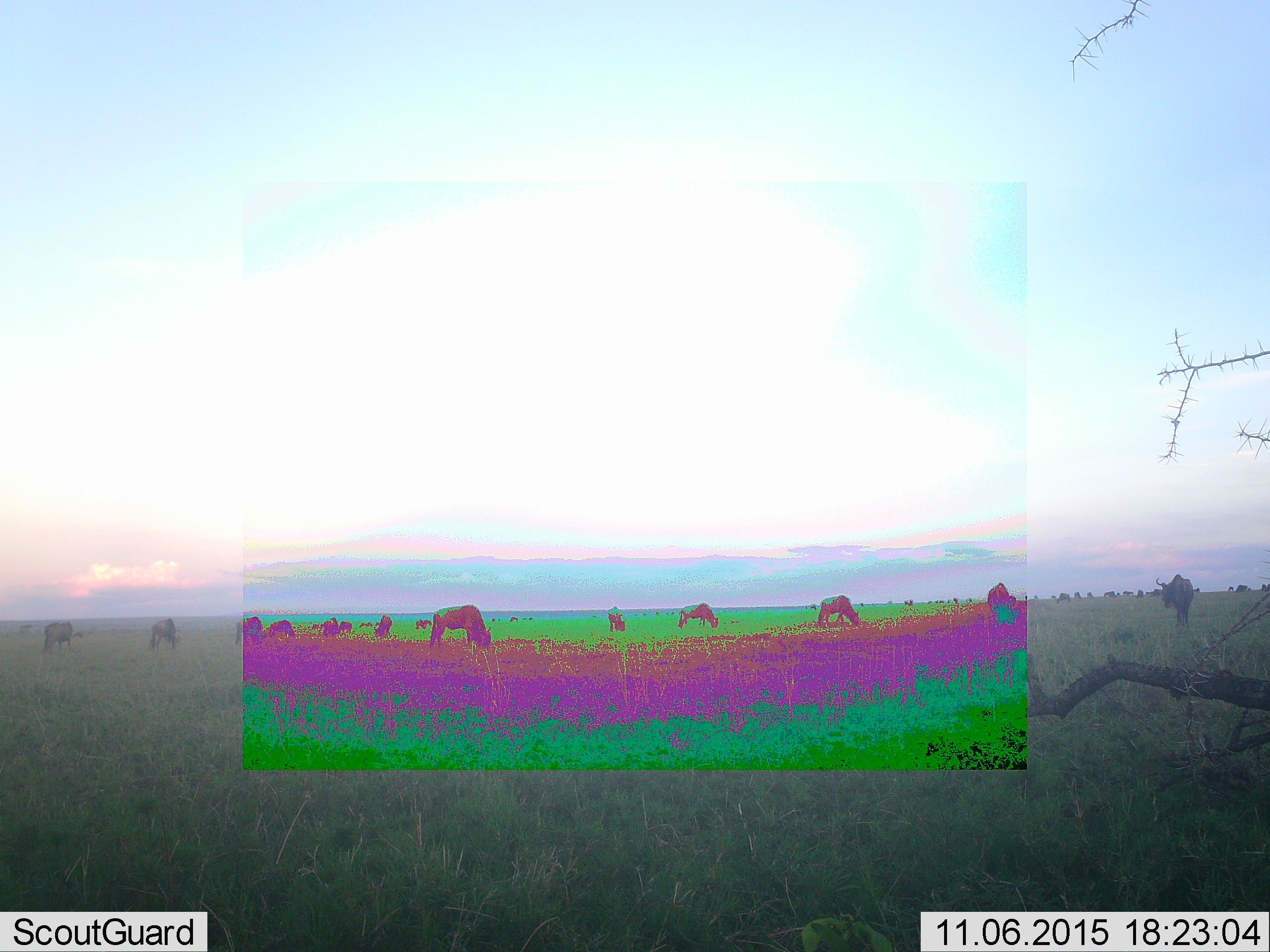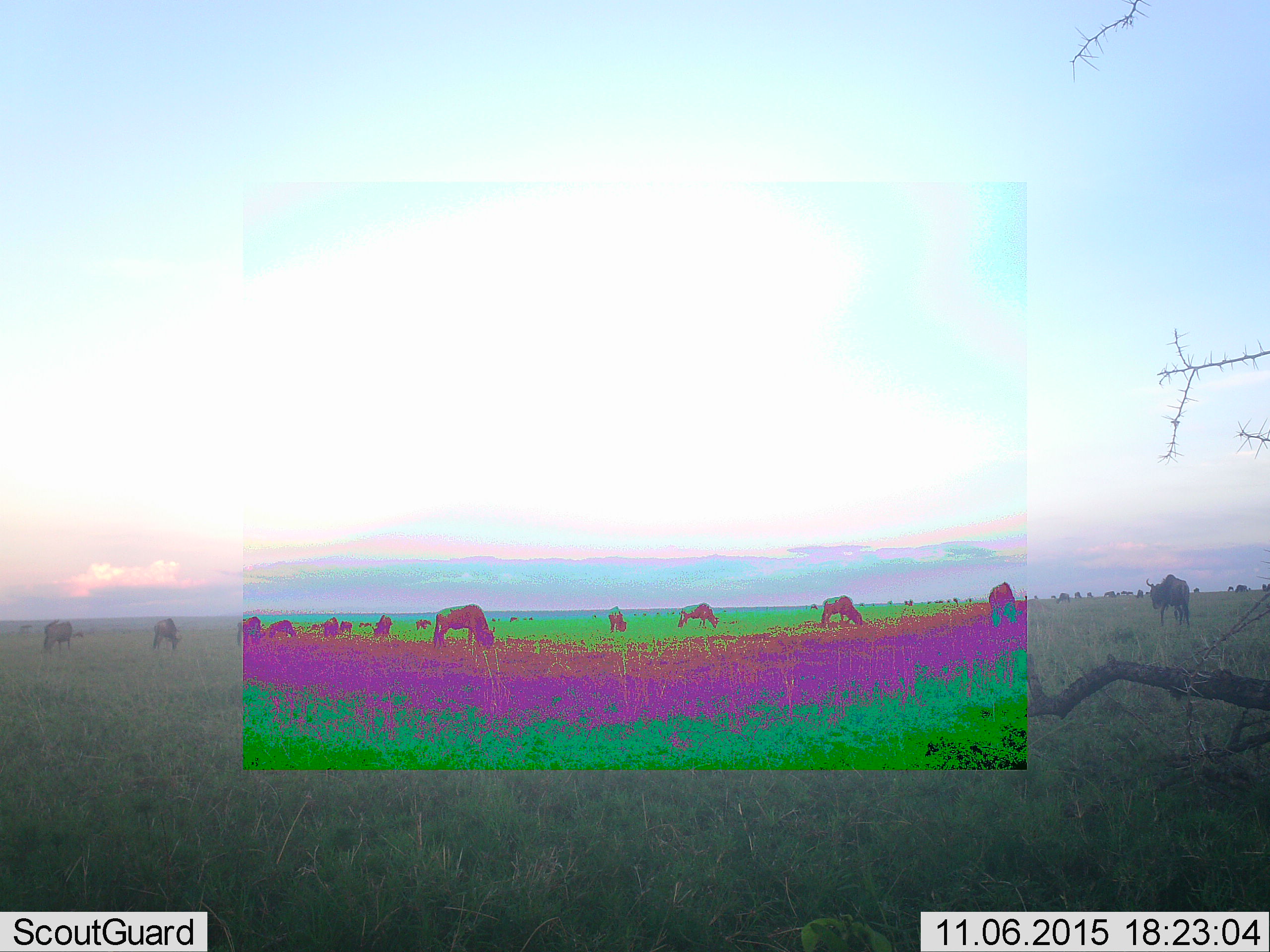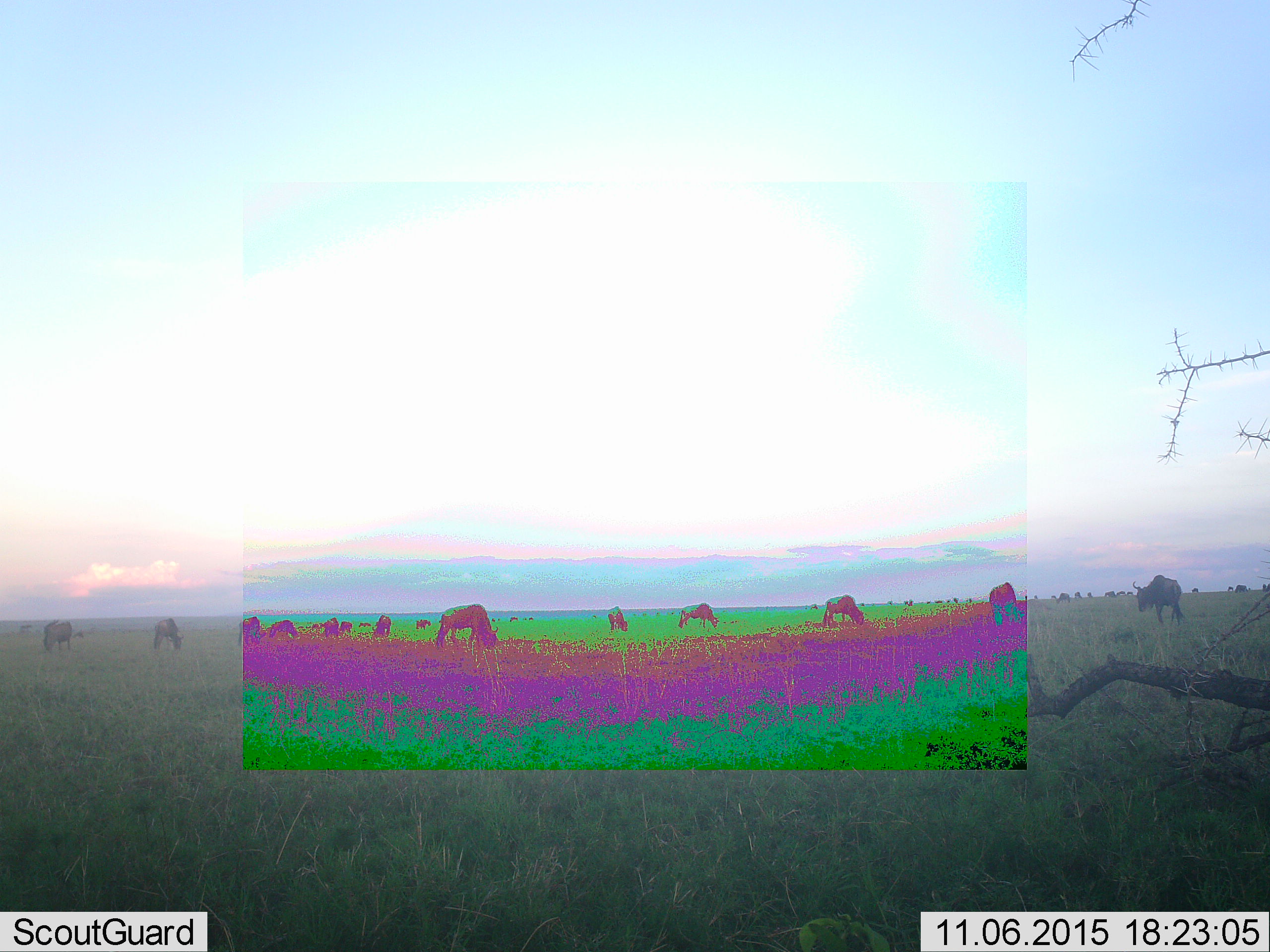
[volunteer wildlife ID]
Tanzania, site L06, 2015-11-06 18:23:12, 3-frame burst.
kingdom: Animalia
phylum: Chordata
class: Mammalia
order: Artiodactyla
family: Bovidae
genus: Connochaetes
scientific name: Connochaetes taurinus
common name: blue wildebeest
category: wildebeest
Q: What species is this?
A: Wildebeest (blue wildebeest) (Connochaetes taurinus).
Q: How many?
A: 11-50.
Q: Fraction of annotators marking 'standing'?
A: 57%.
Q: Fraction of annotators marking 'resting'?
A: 0%.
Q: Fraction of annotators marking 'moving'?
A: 0%.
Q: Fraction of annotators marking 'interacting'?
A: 0%.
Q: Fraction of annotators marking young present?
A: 0%.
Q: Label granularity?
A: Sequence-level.